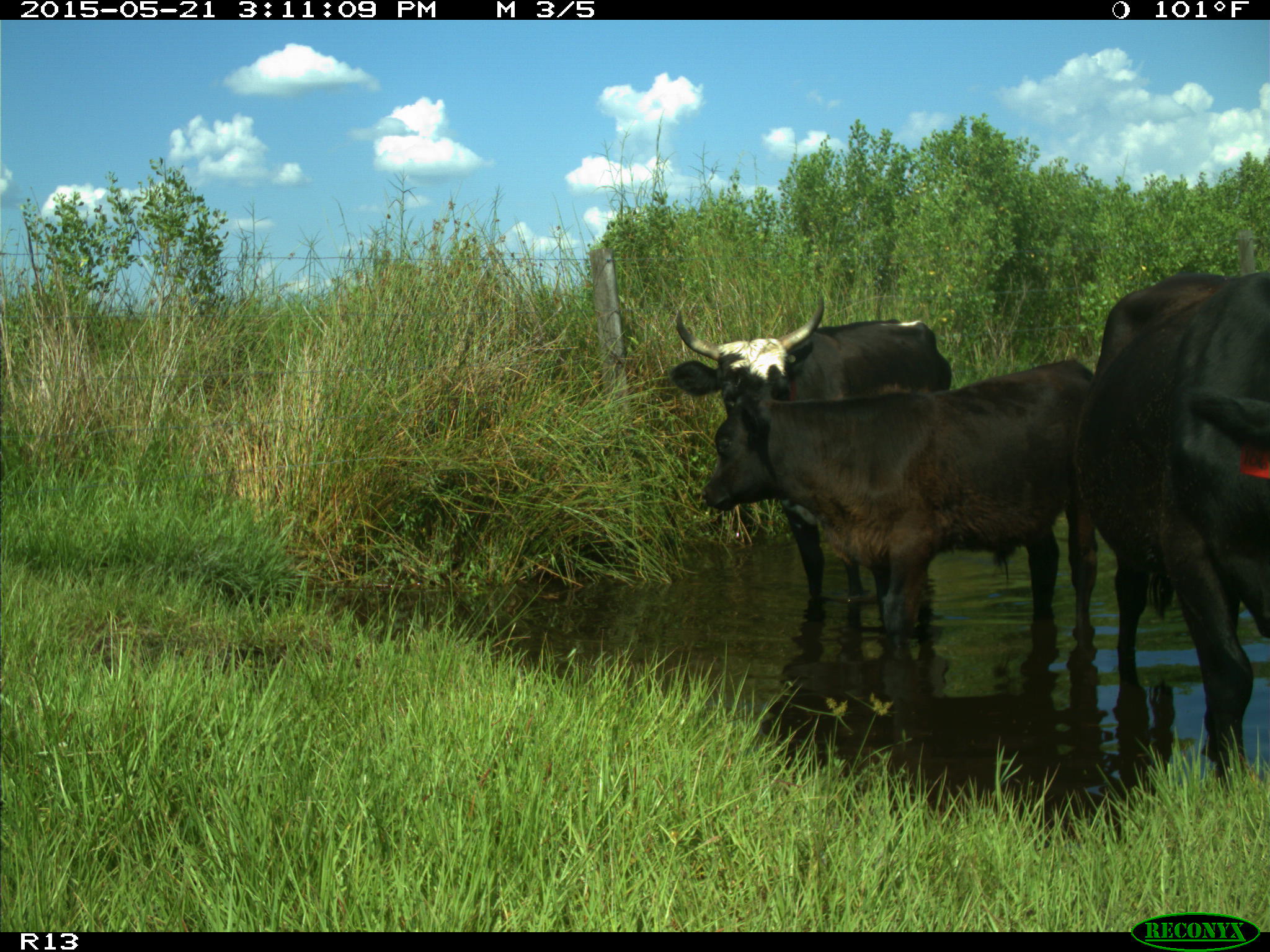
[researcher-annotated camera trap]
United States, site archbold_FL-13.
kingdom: Animalia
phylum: Chordata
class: Mammalia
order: Artiodactyla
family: Bovidae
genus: Bos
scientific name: Bos taurus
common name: domestic cow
Bos taurus (domestic cow).